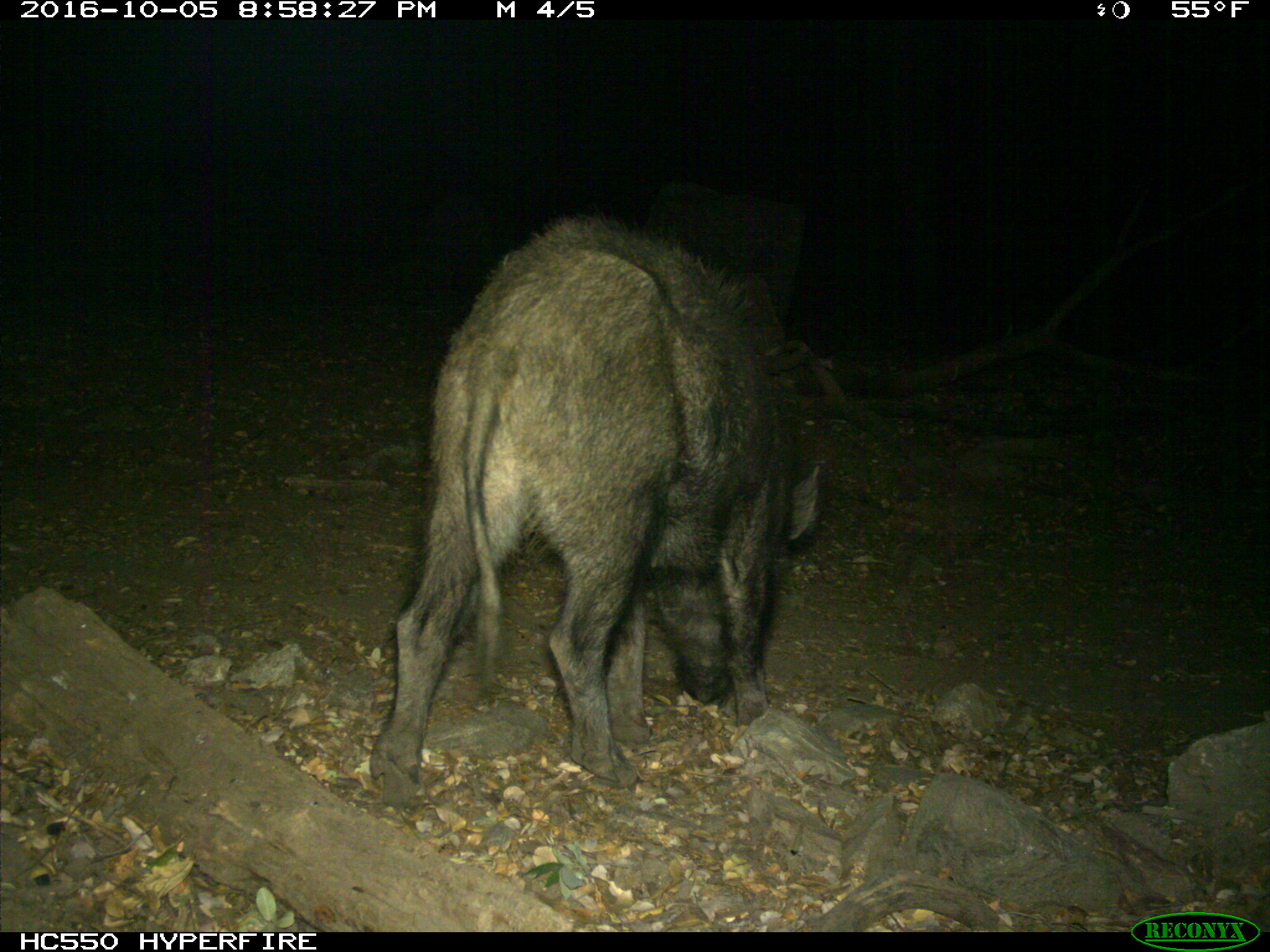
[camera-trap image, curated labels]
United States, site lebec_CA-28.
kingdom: Animalia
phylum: Chordata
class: Mammalia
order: Artiodactyla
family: Suidae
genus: Sus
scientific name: Sus scrofa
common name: wild boar